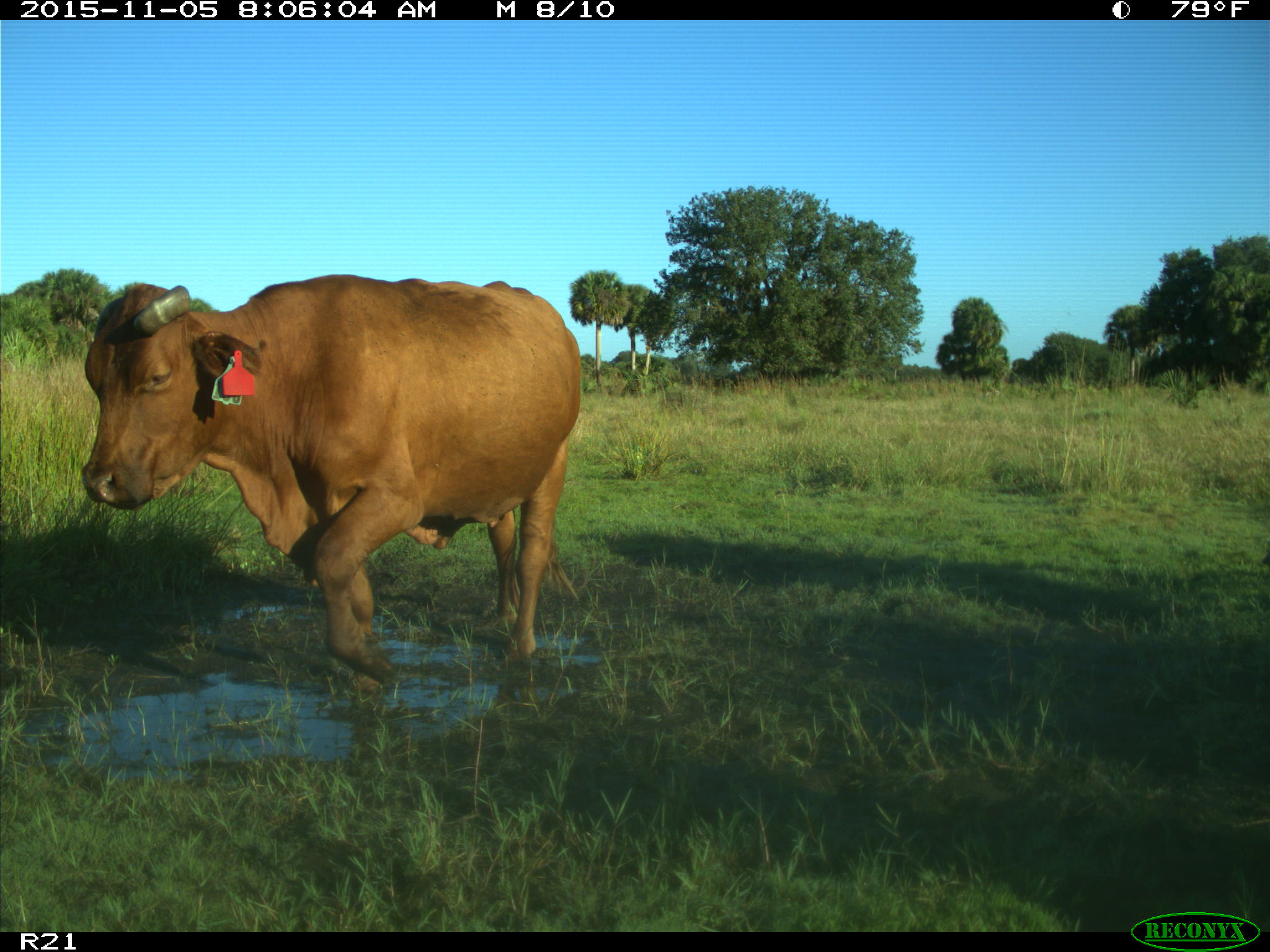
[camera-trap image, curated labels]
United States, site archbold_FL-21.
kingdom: Animalia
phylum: Chordata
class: Mammalia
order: Artiodactyla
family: Bovidae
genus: Bos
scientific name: Bos taurus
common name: domestic cow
Bos taurus (domestic cow).